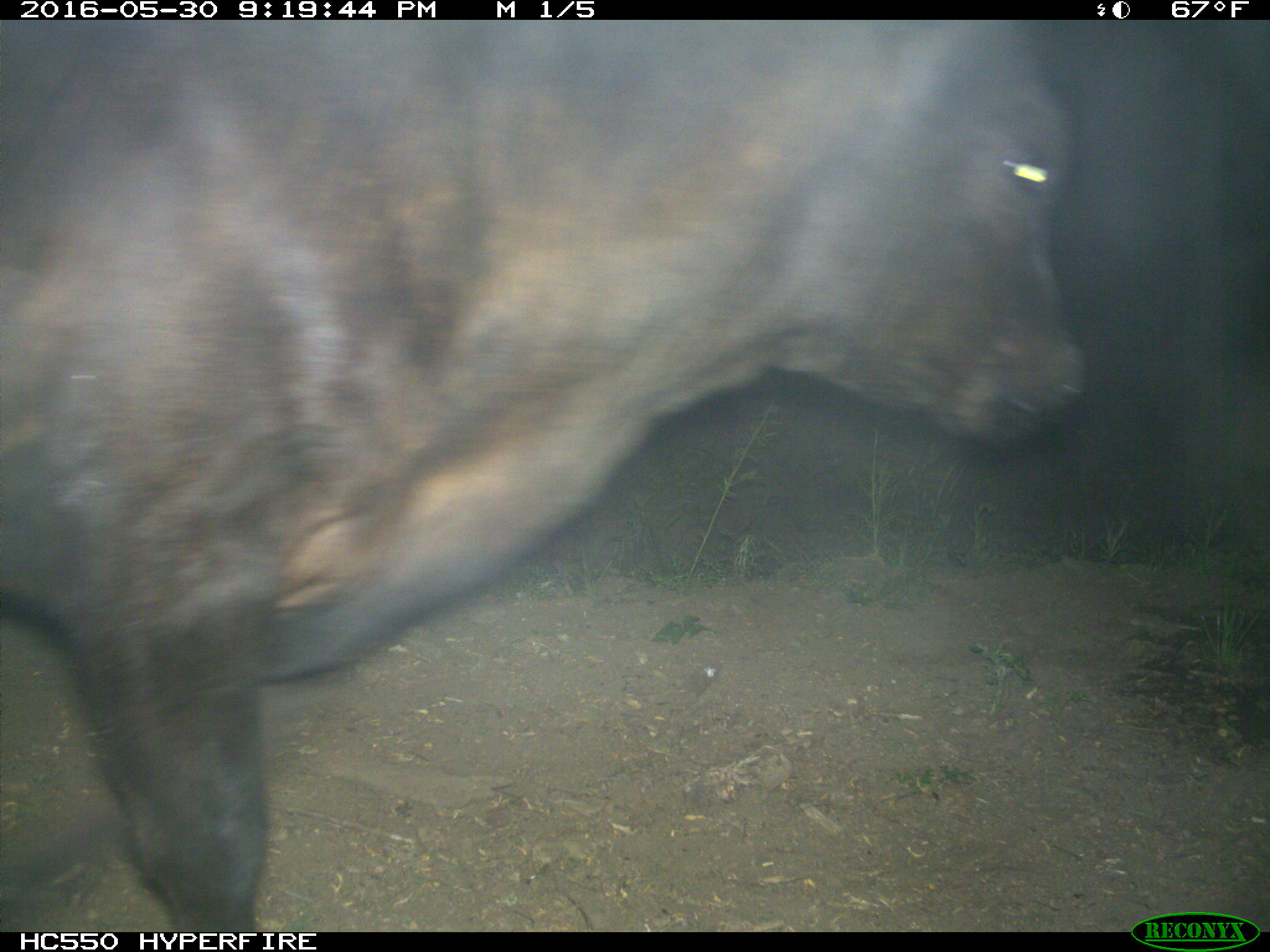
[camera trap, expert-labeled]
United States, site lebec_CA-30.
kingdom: Animalia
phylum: Chordata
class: Mammalia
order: Artiodactyla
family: Bovidae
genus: Bos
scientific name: Bos taurus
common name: domestic cow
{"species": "Bos taurus (domestic cow)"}